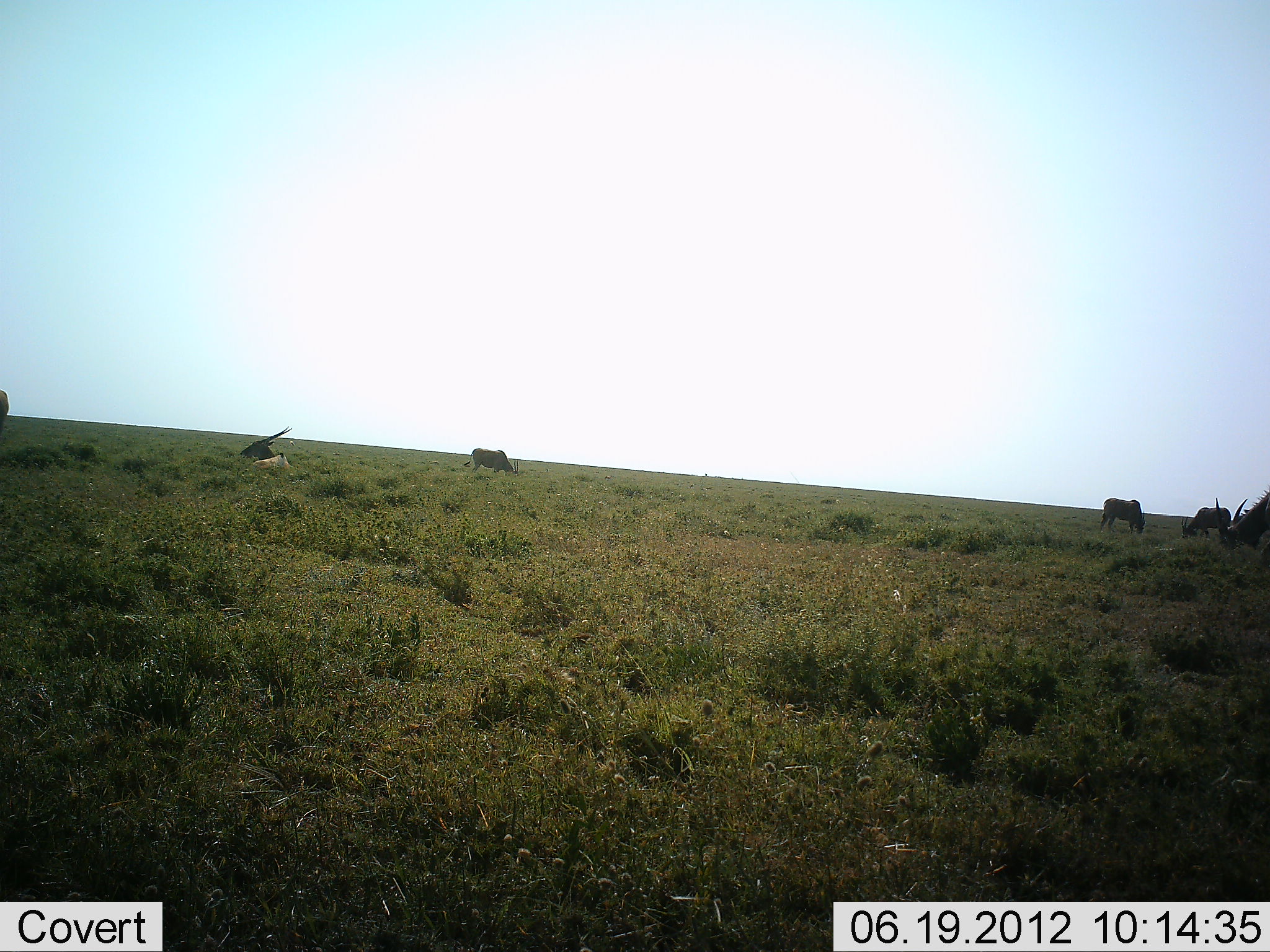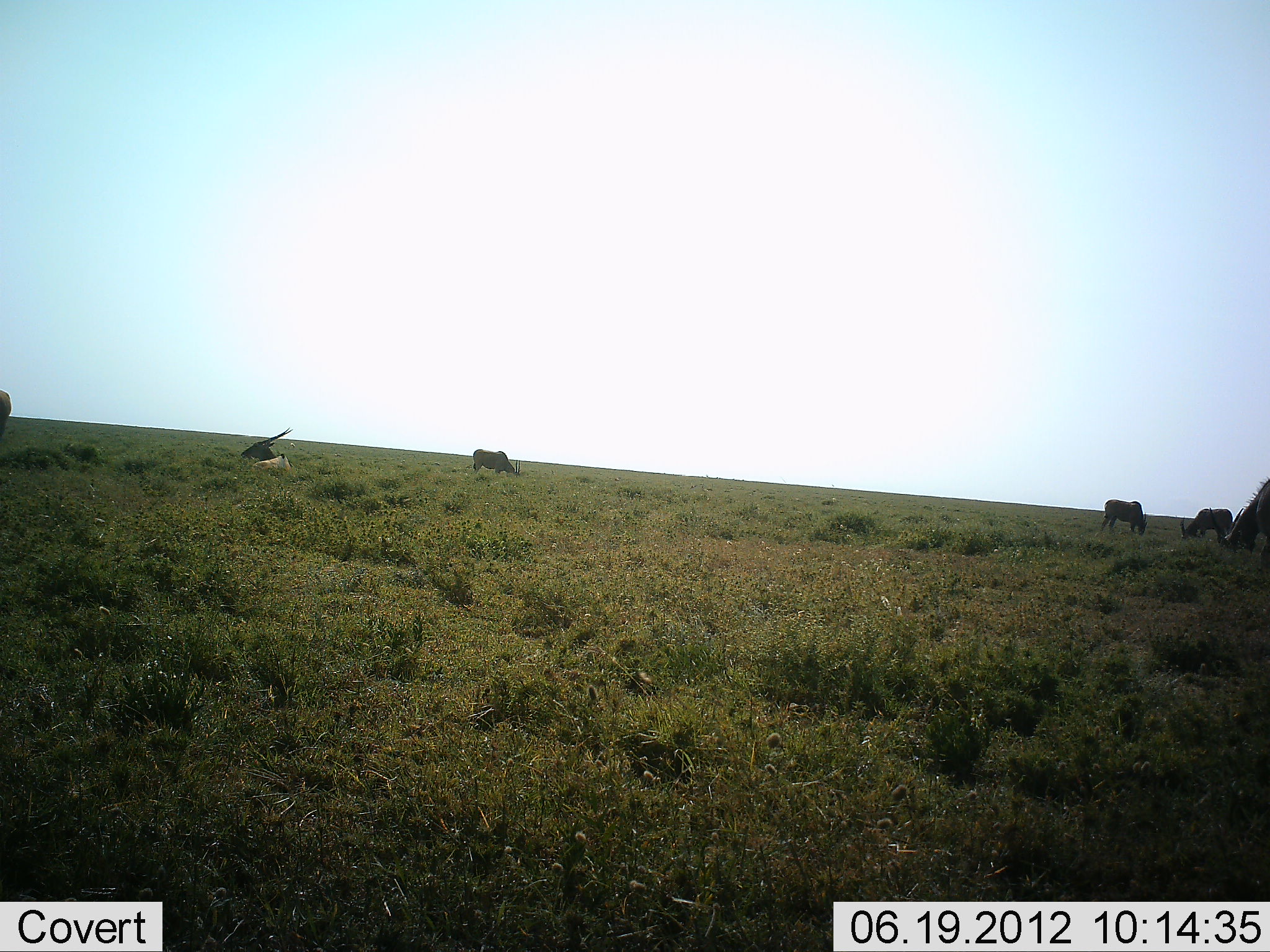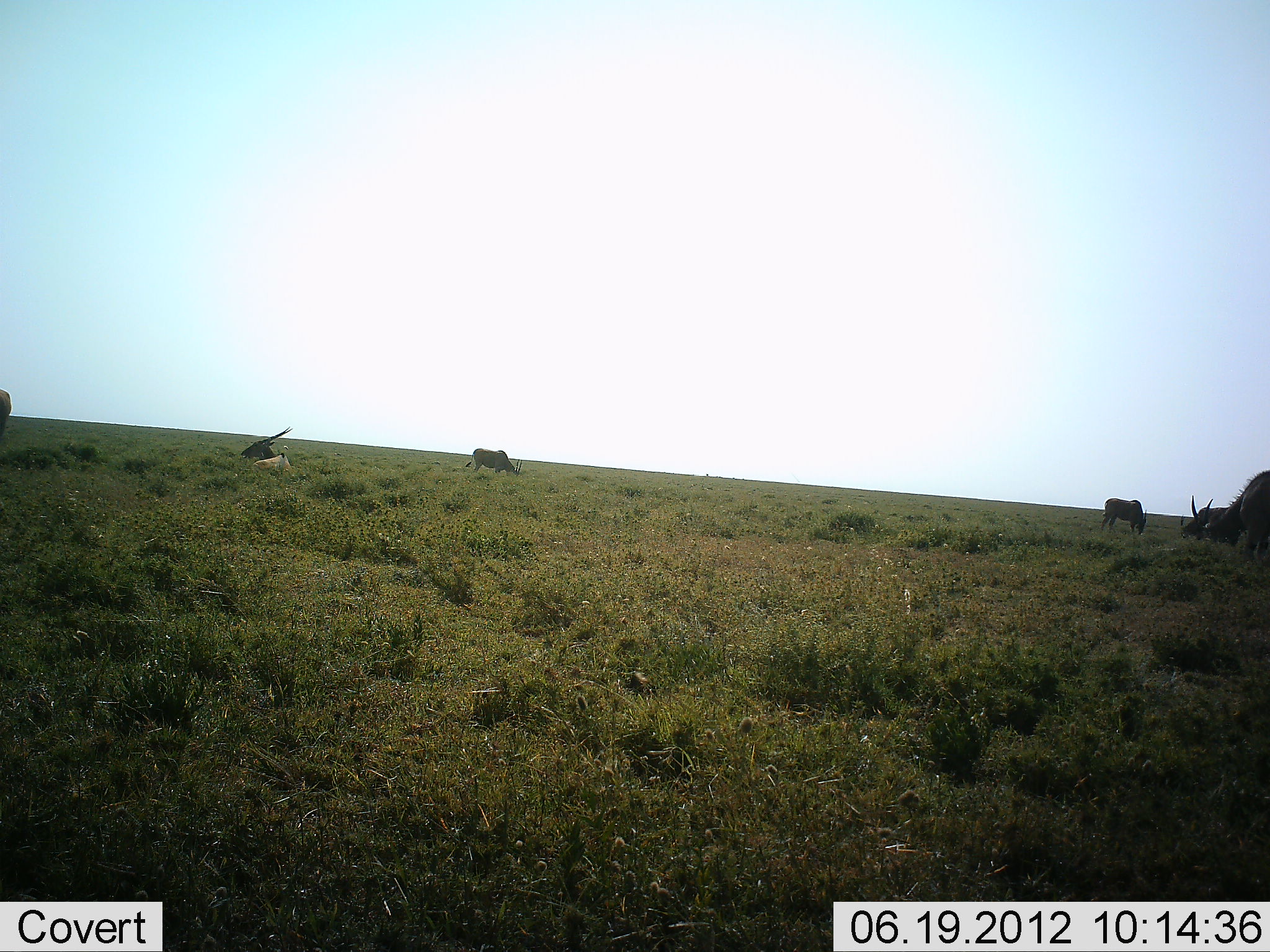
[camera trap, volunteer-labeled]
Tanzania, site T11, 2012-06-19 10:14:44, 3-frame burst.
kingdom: Animalia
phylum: Chordata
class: Mammalia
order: Artiodactyla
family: Bovidae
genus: Tragelaphus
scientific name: Tragelaphus oryx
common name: eland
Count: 6.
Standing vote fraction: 50%.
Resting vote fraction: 100%.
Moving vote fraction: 50%.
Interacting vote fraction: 0%.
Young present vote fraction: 0%.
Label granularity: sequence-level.